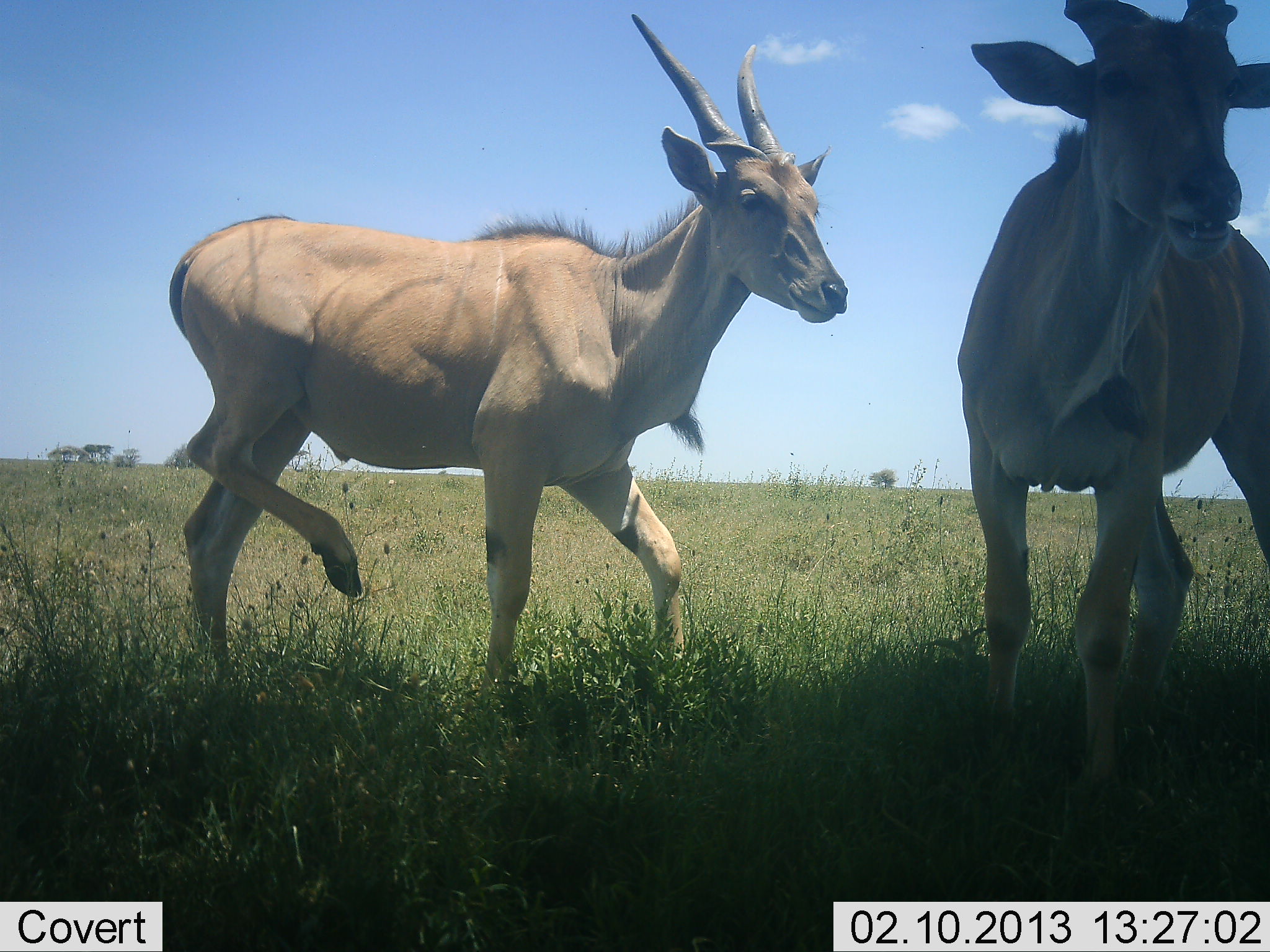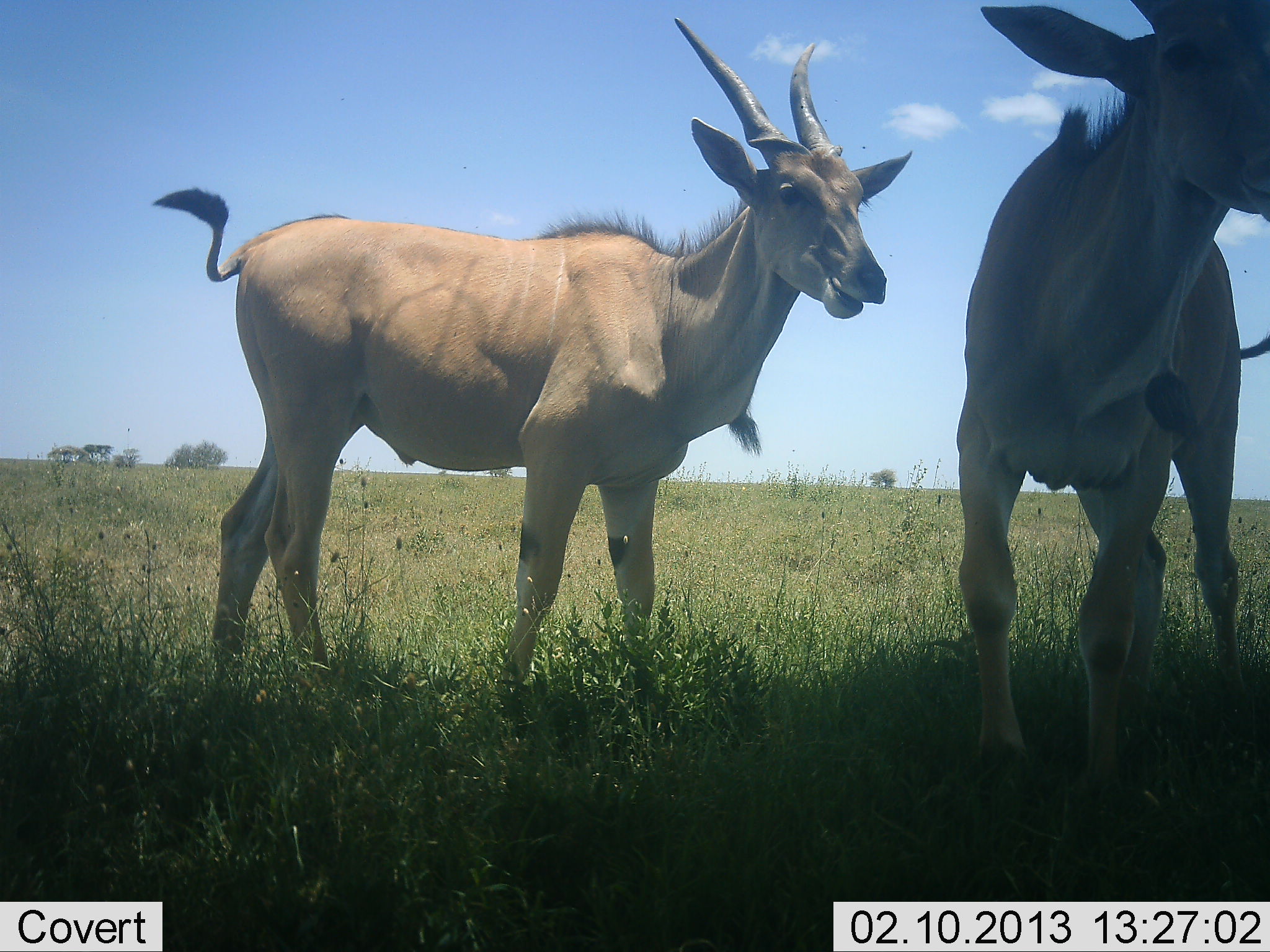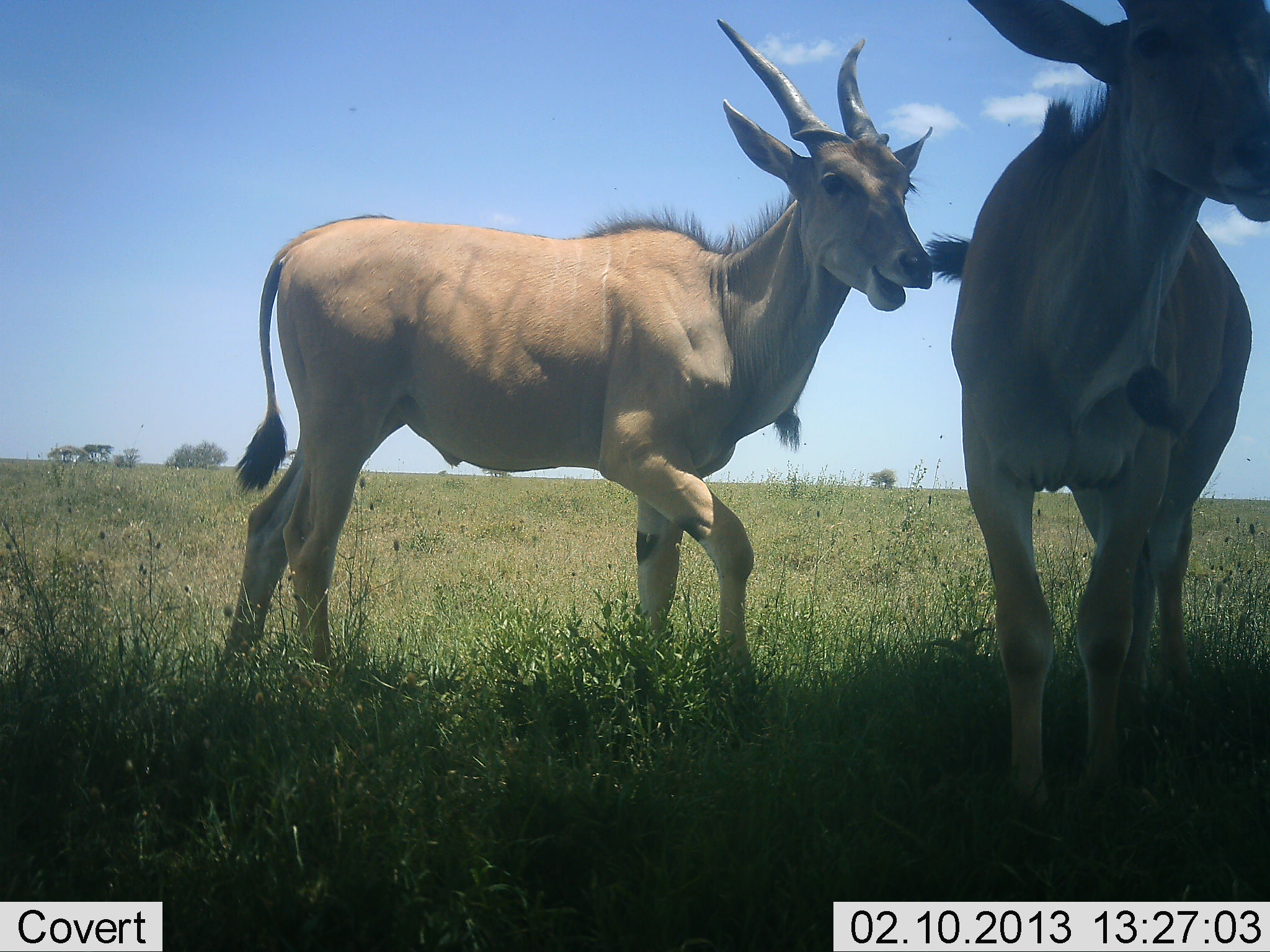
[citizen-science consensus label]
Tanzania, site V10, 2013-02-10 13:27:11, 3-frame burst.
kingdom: Animalia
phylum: Chordata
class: Mammalia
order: Artiodactyla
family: Bovidae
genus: Tragelaphus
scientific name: Tragelaphus oryx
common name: eland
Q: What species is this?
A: Eland (Tragelaphus oryx).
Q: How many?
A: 2.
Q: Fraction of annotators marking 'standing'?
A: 88%.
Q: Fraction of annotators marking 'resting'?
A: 0%.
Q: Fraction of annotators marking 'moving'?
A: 19%.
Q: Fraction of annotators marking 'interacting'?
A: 6%.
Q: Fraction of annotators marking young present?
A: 19%.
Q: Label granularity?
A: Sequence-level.